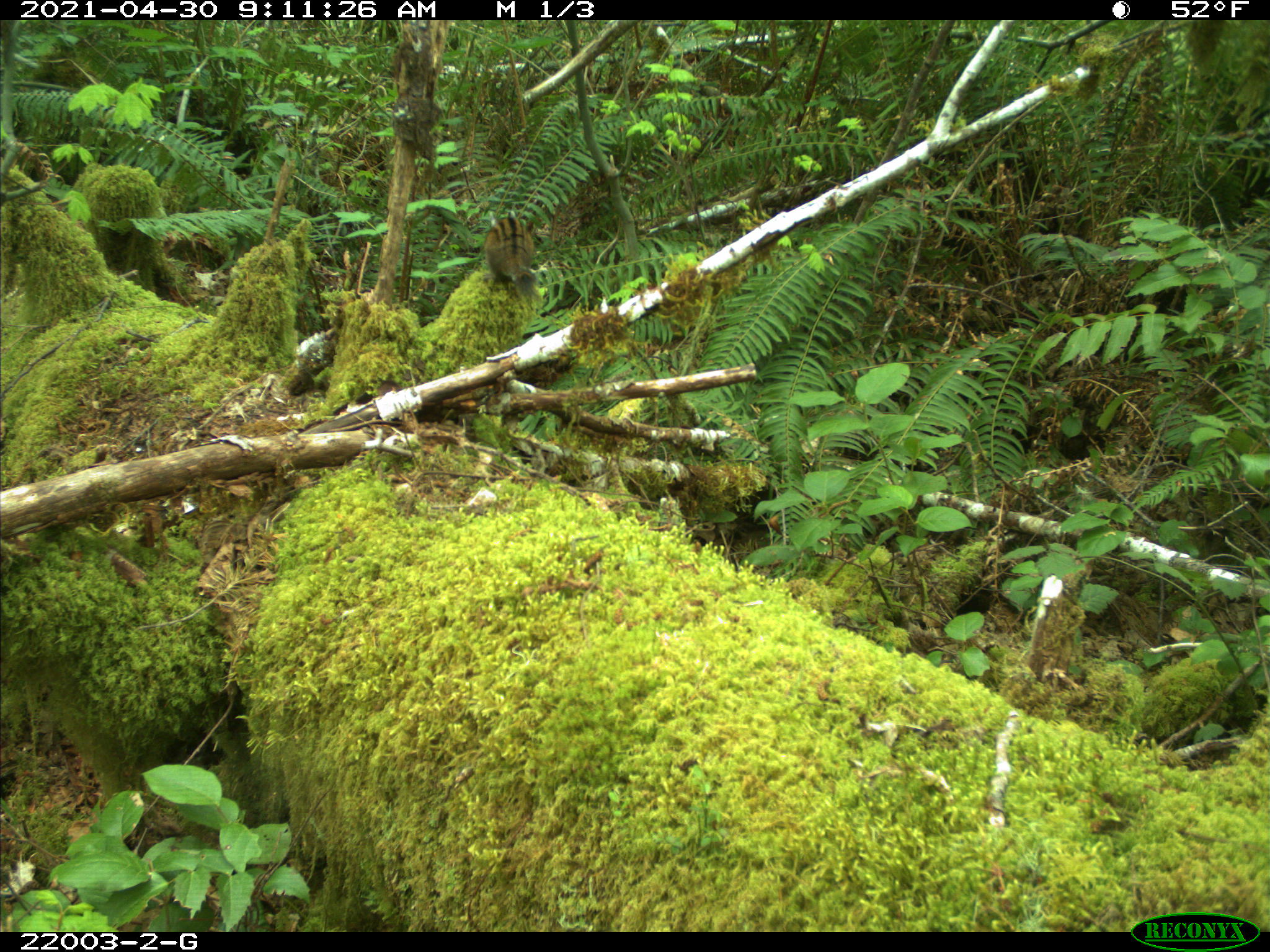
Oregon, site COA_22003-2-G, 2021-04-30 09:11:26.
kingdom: Animalia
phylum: Chordata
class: Mammalia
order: Rodentia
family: Sciuridae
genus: Neotamias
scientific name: Neotamias townsendii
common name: townsend's chipmunk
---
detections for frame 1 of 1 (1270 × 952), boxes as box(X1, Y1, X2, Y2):
townsend's chipmunk: box(482, 215, 540, 289)